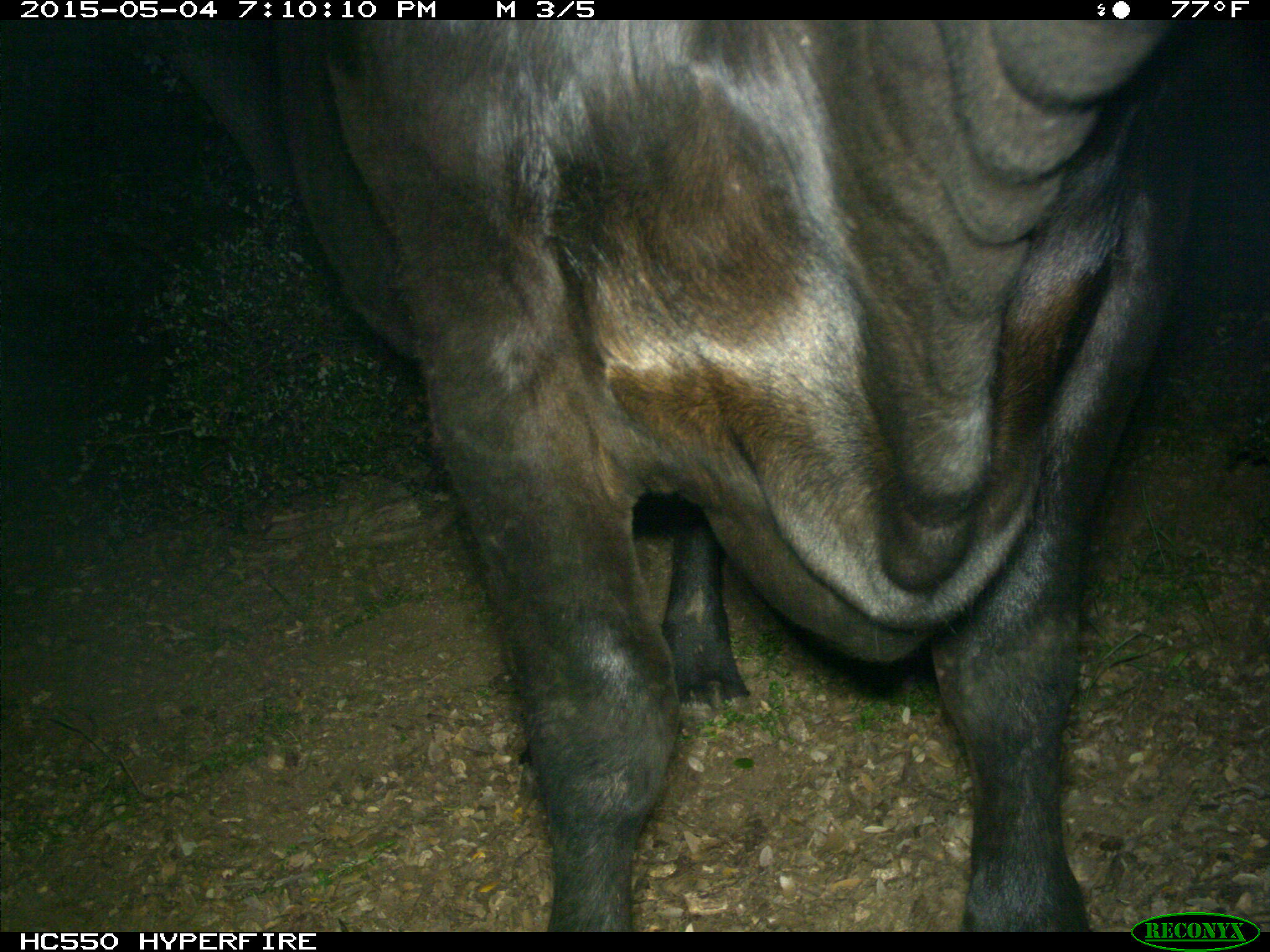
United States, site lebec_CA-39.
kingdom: Animalia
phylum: Chordata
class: Mammalia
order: Artiodactyla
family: Bovidae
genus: Bos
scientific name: Bos taurus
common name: domestic cow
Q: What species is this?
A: Bos taurus (domestic cow).